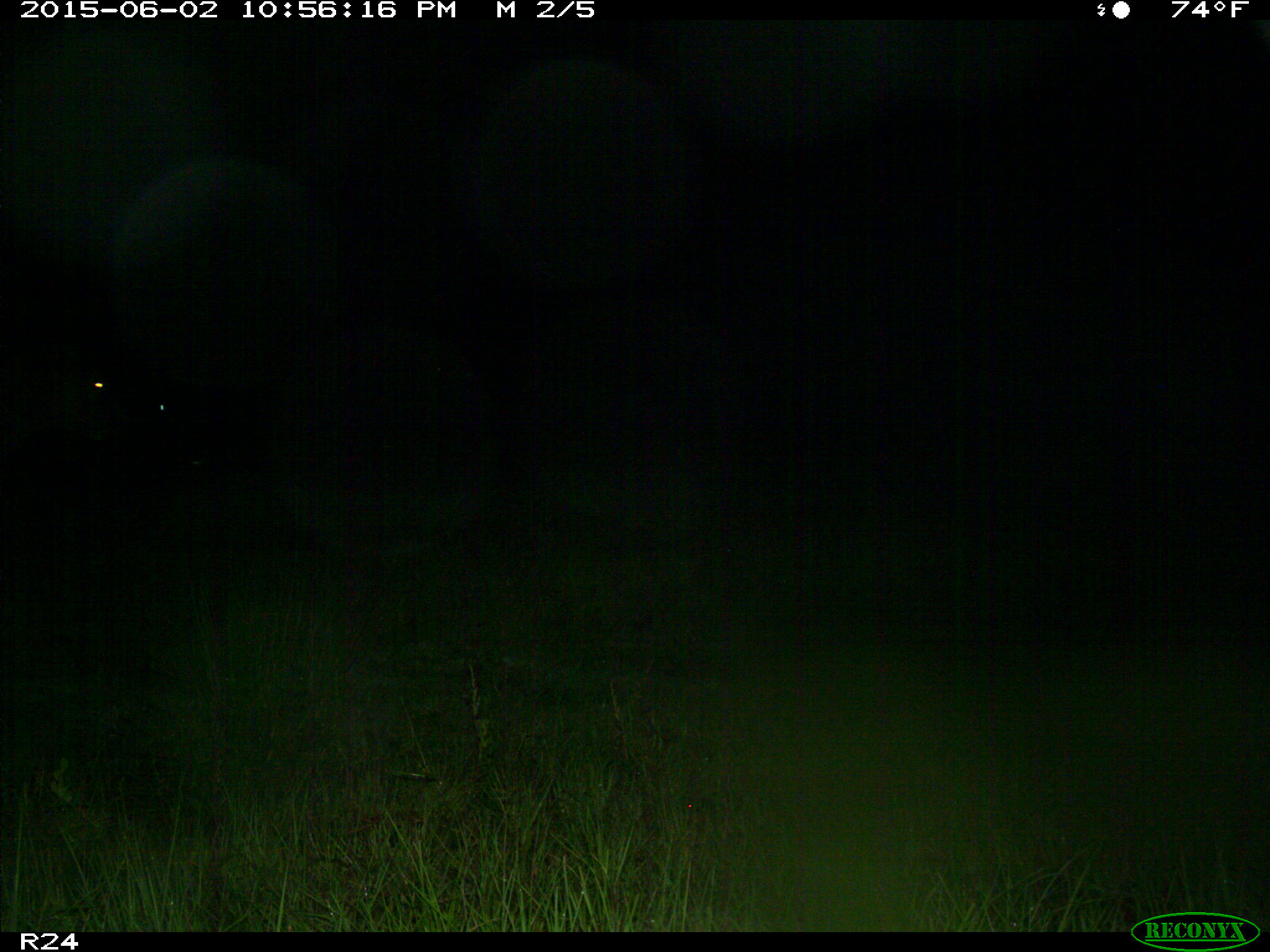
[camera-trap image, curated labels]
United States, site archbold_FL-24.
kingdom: Animalia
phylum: Chordata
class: Mammalia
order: Artiodactyla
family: Bovidae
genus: Bos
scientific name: Bos taurus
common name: domestic cow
Bos taurus (domestic cow).